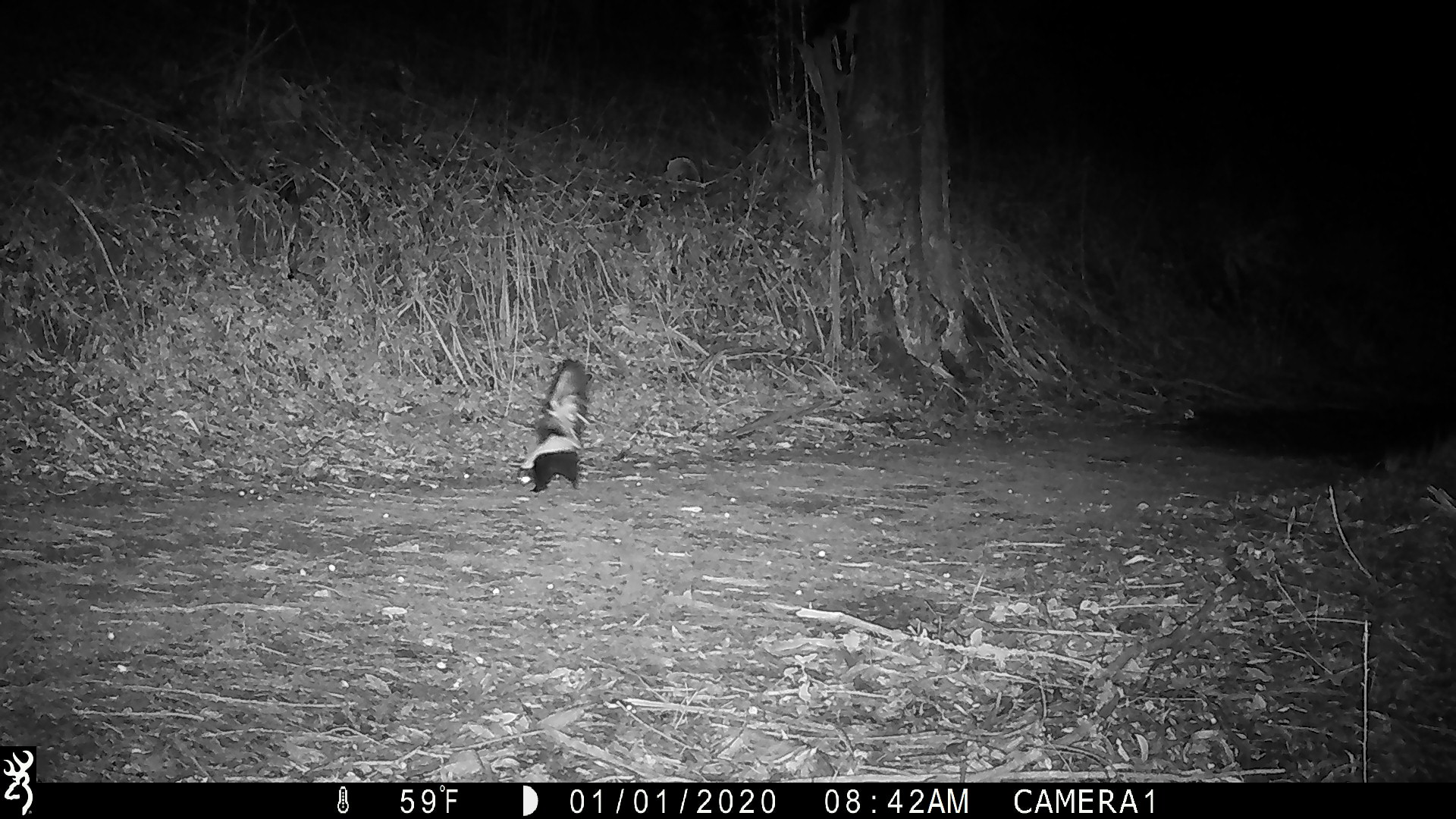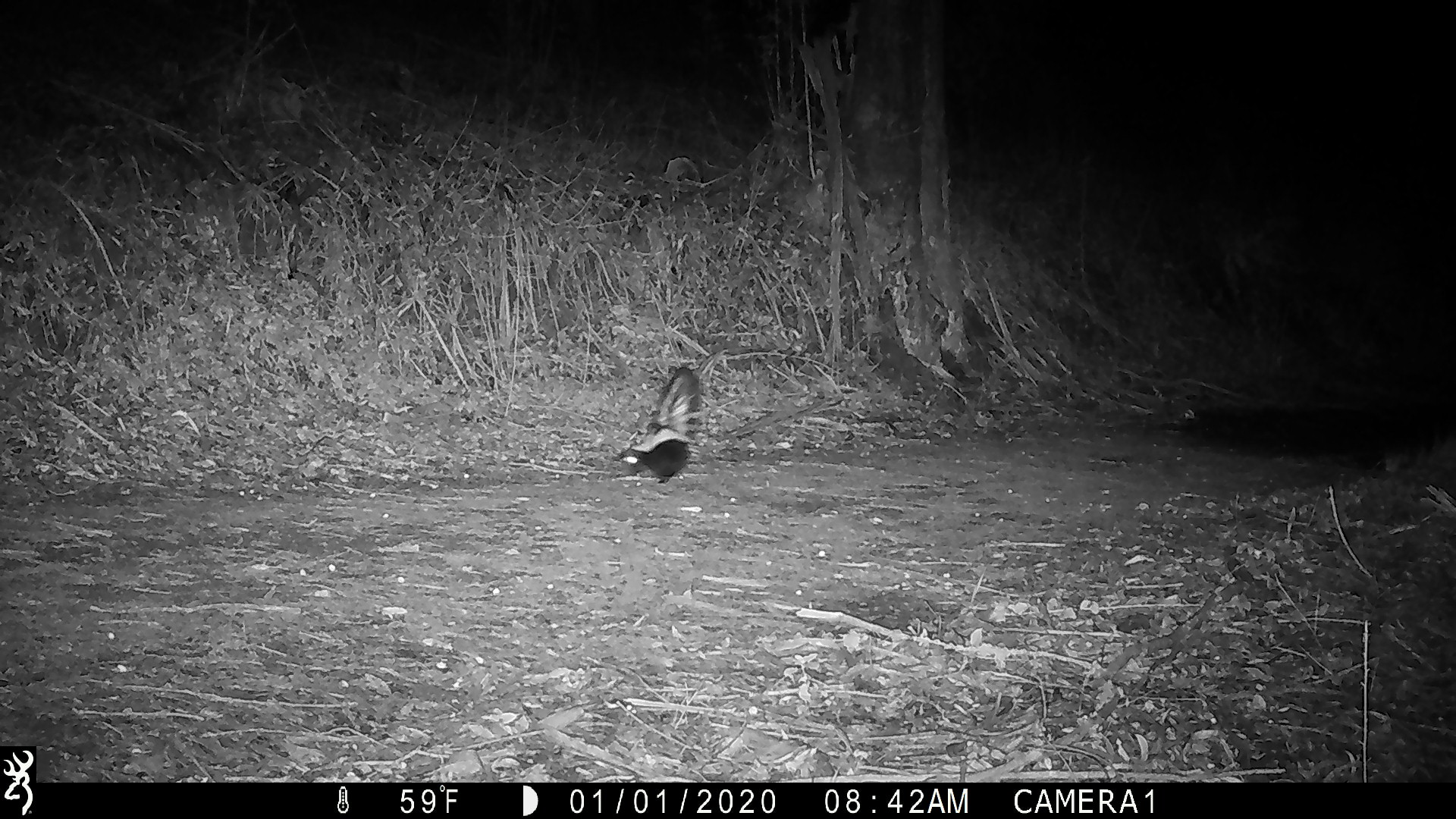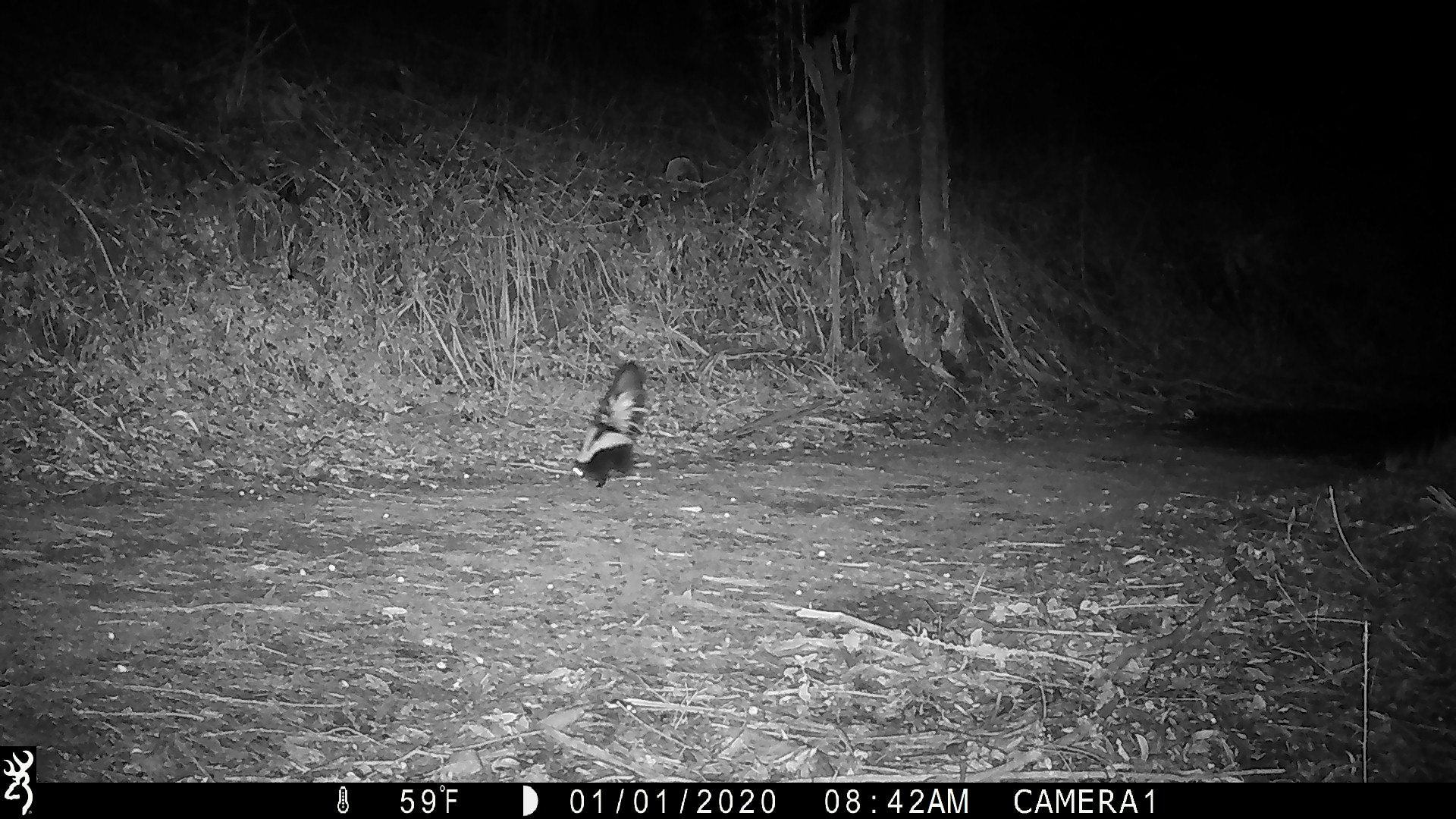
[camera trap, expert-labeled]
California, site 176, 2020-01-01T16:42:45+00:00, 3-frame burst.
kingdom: Animalia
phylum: Chordata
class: Mammalia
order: Carnivora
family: Mephitidae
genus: Mephitis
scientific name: Mephitis mephitis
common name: striped skunk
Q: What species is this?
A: Striped skunk (Mephitis mephitis).